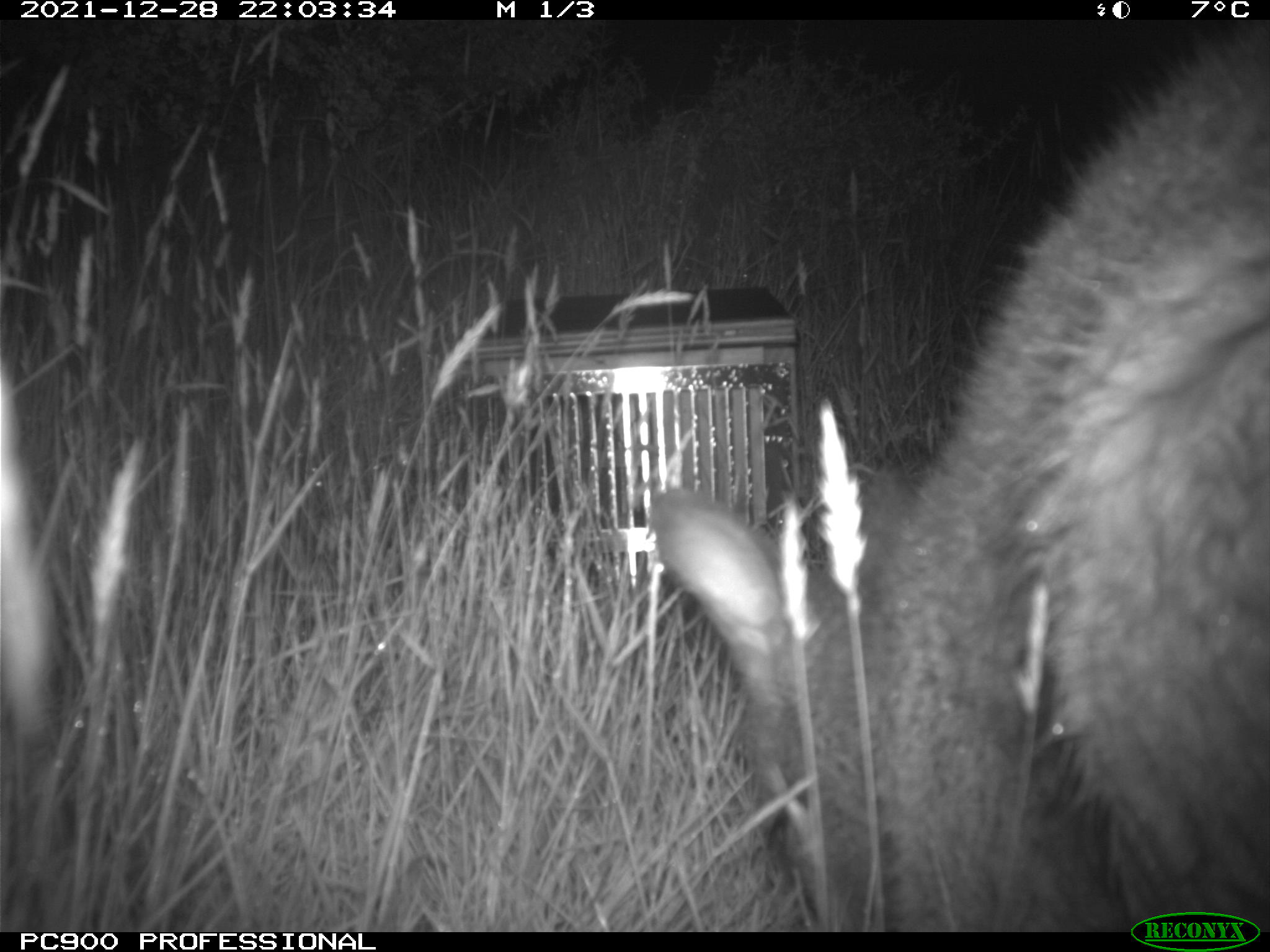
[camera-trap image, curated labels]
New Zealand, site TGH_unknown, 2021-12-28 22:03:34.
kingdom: Animalia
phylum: Chordata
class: Mammalia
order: Diprotodontia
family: Macropodidae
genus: Notamacropus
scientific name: Notamacropus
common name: wallaby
Wallaby (Notamacropus).